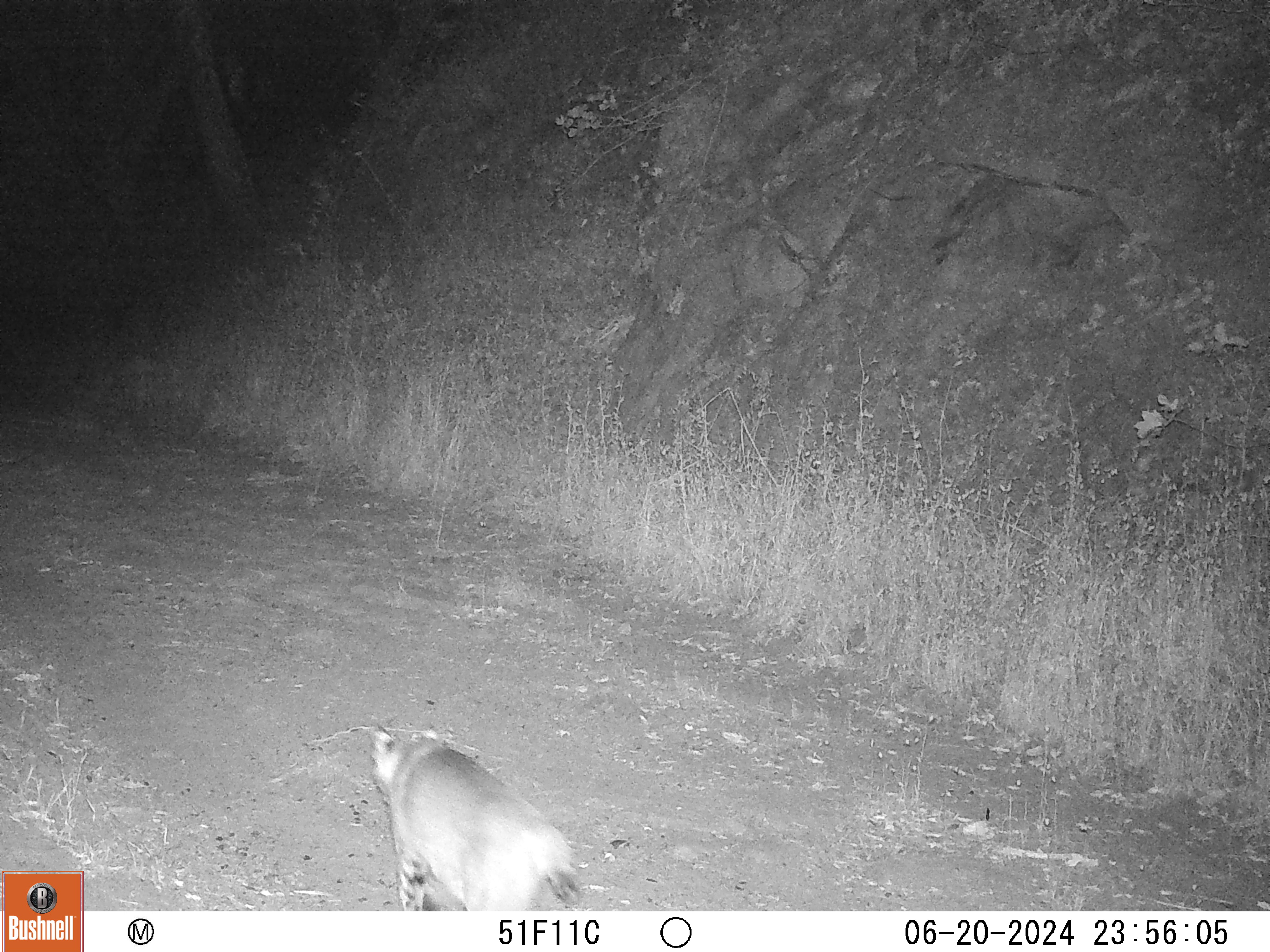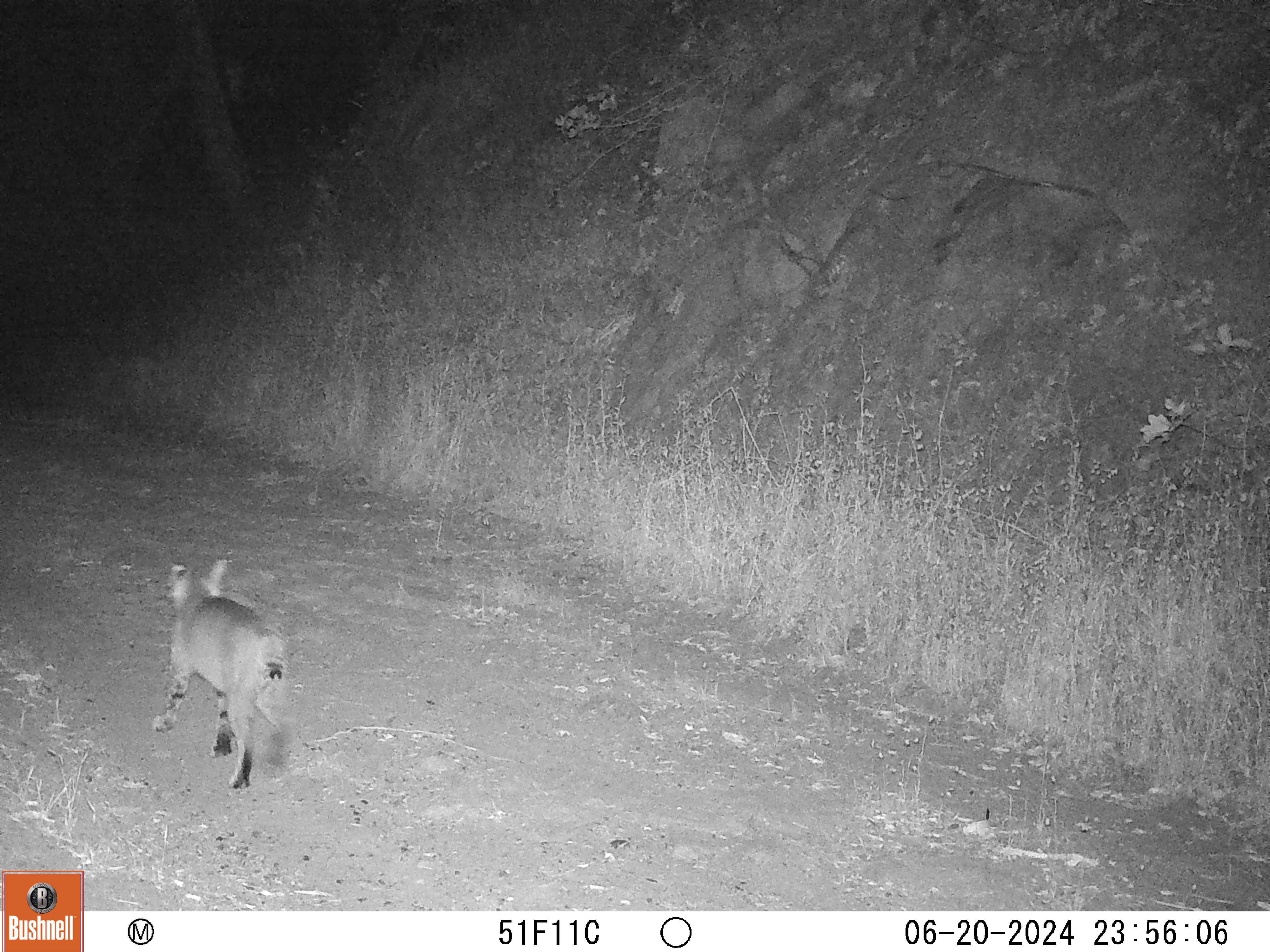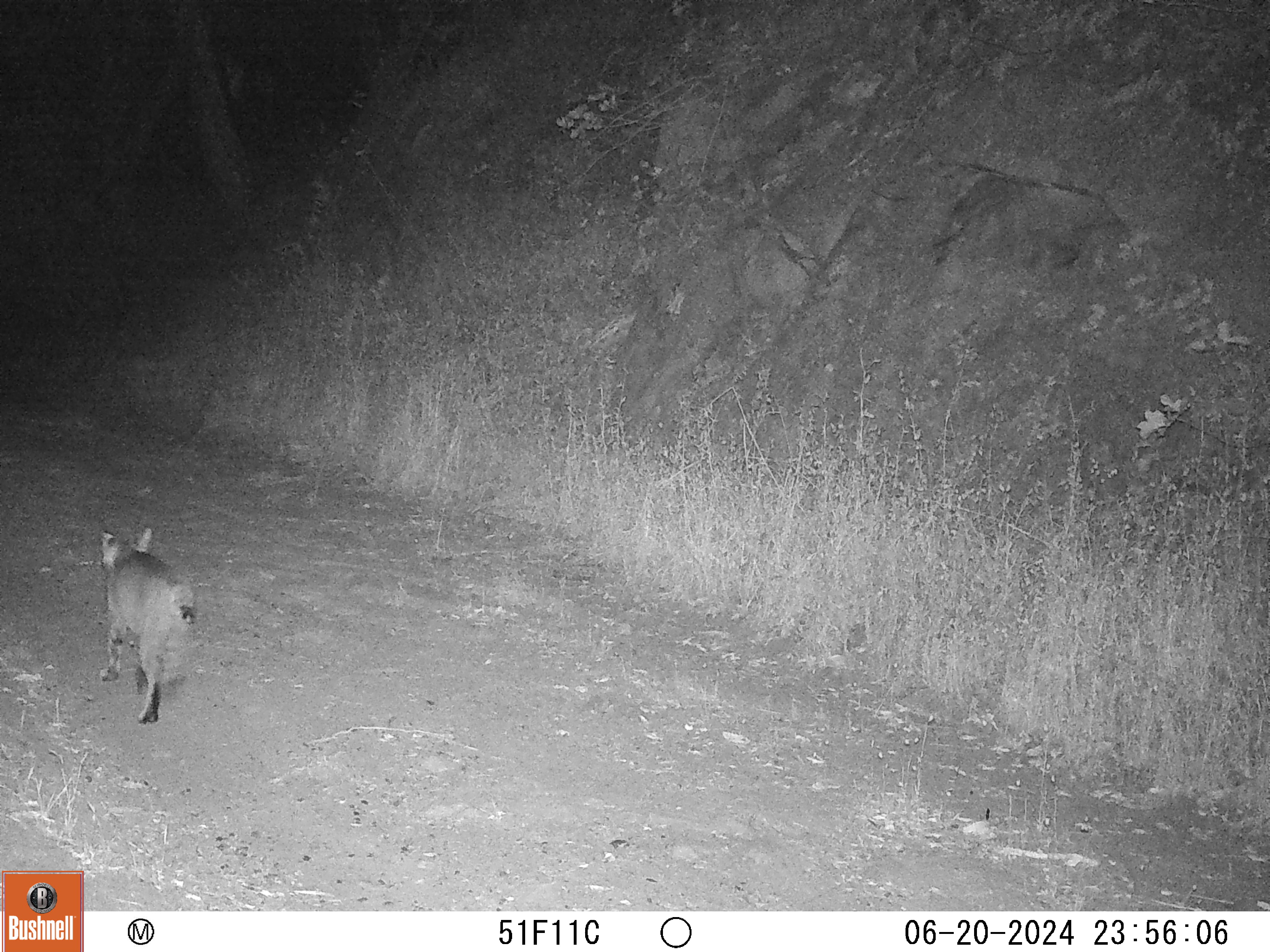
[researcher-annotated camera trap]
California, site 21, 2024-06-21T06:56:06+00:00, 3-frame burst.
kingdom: Animalia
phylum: Chordata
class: Mammalia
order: Carnivora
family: Felidae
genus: Lynx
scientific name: Lynx rufus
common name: bobcat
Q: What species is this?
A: Bobcat (Lynx rufus).